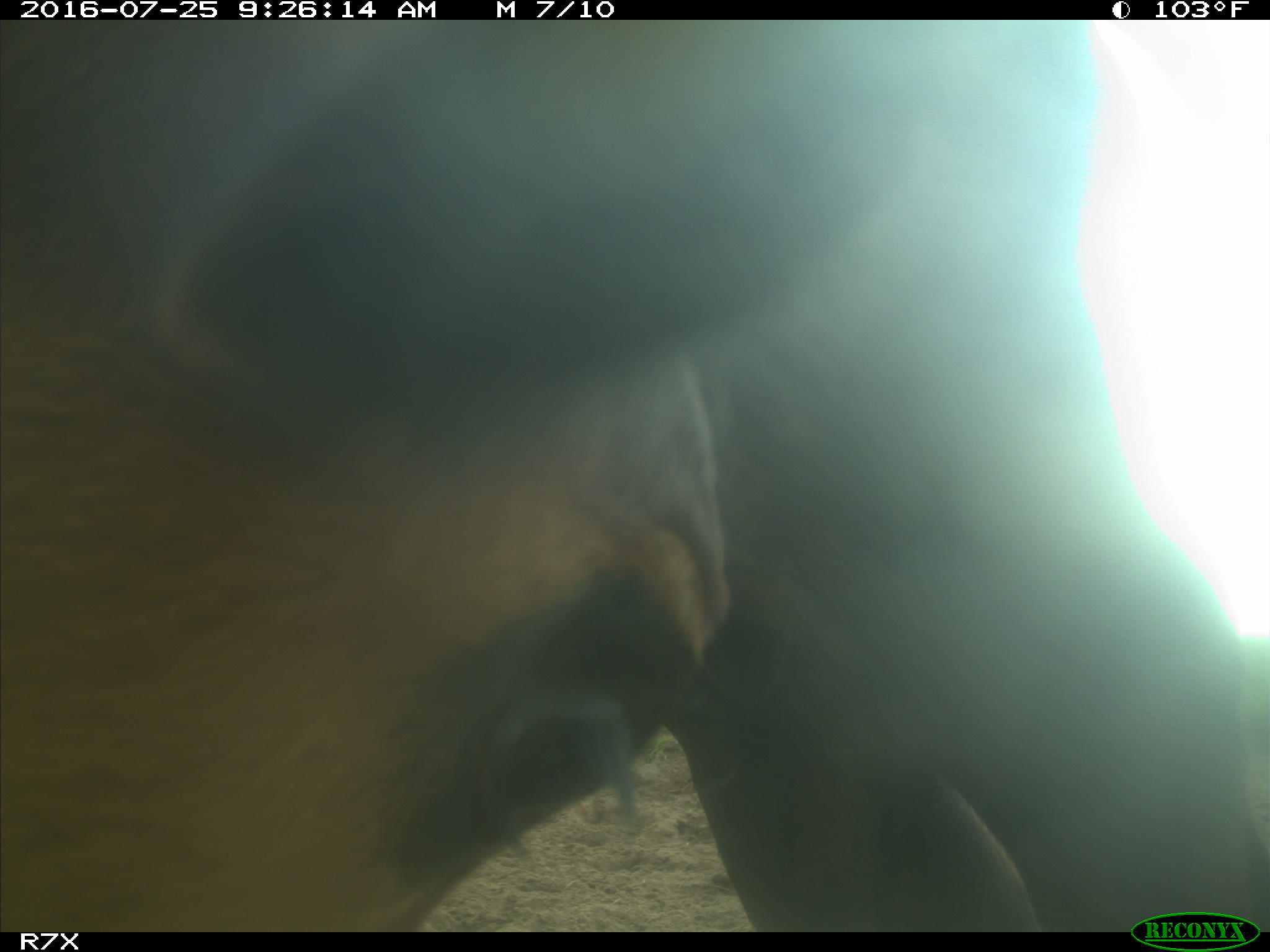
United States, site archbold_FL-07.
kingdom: Animalia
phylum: Chordata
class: Mammalia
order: Artiodactyla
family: Bovidae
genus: Bos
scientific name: Bos taurus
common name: domestic cow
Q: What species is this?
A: Bos taurus (domestic cow).